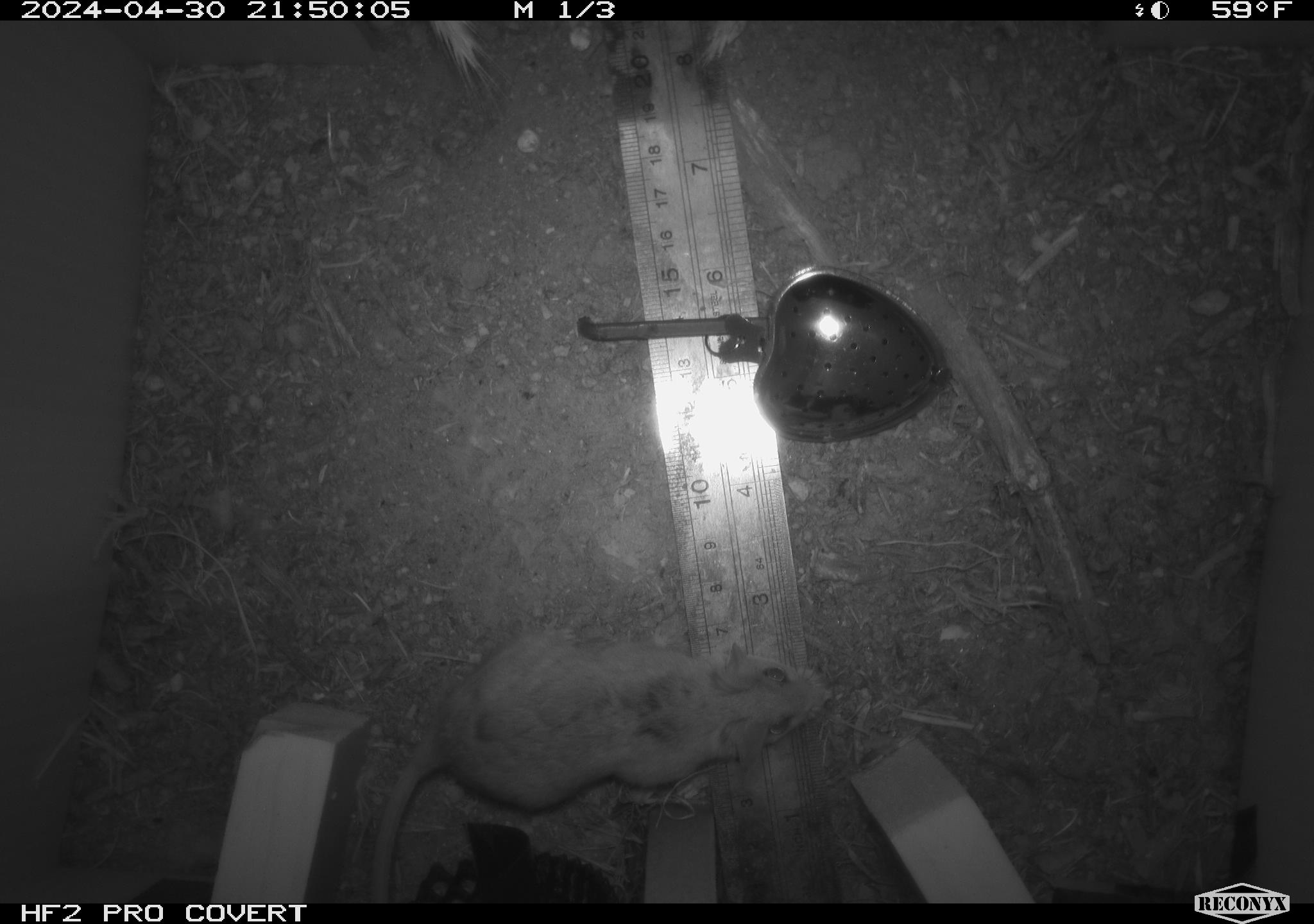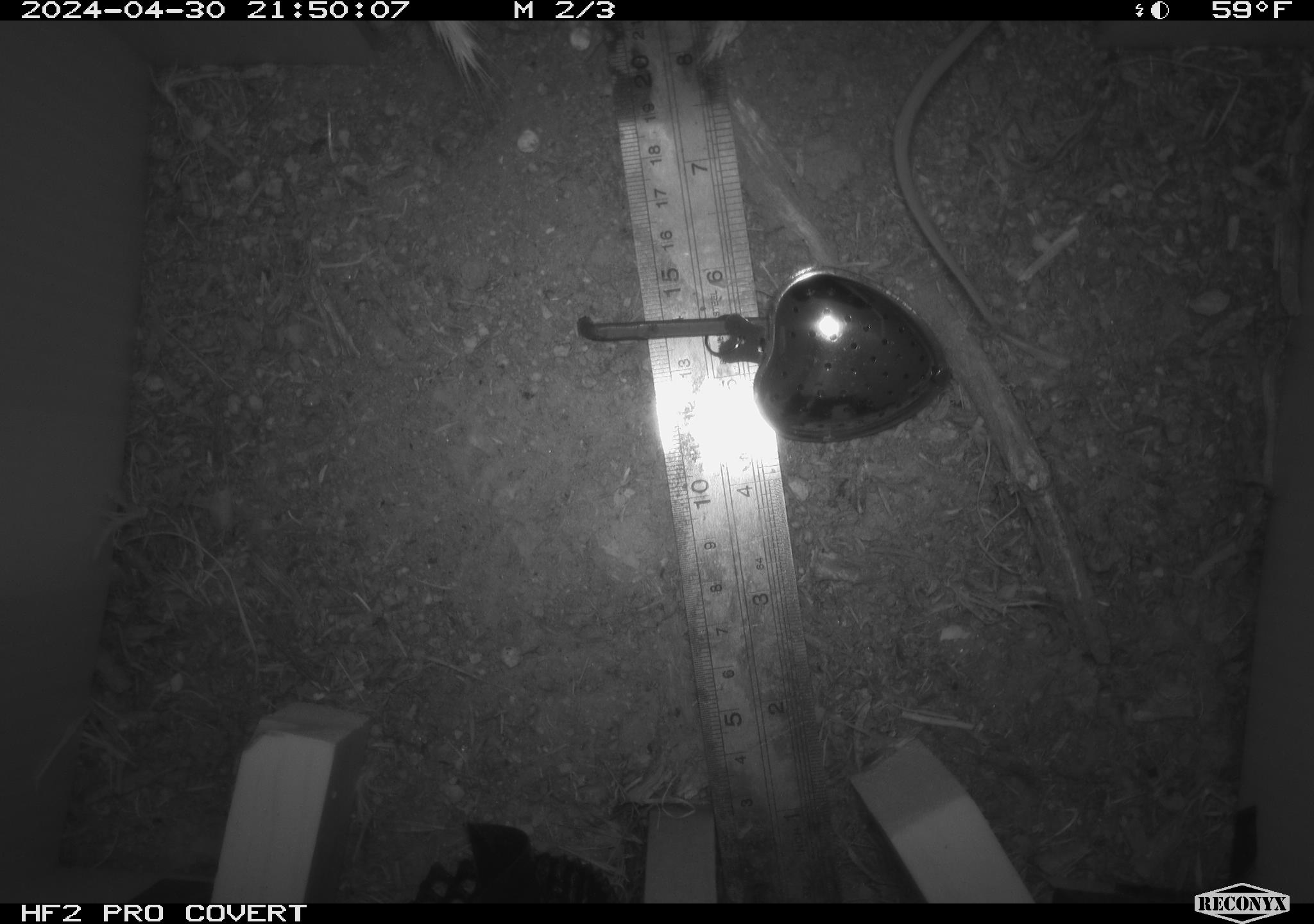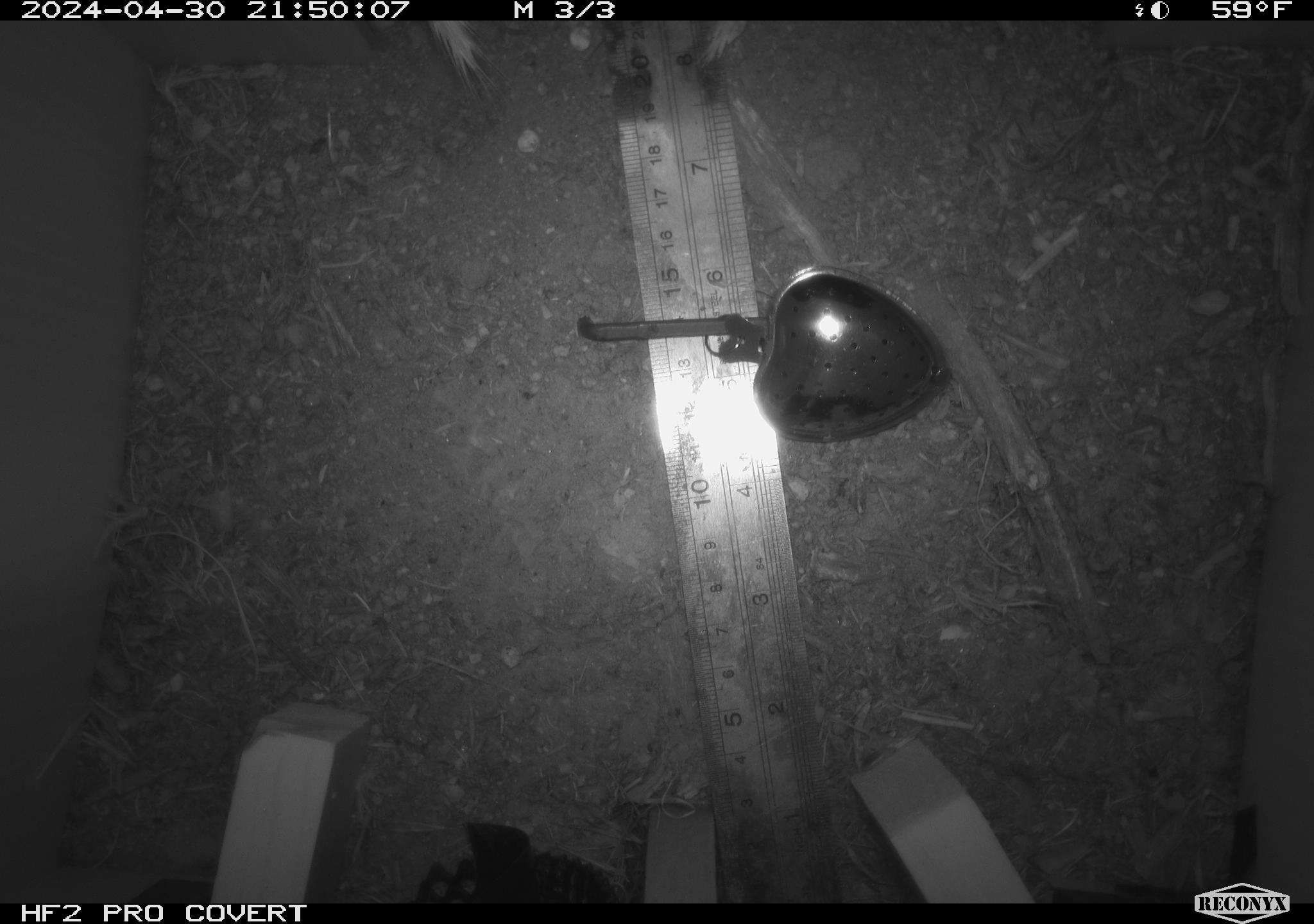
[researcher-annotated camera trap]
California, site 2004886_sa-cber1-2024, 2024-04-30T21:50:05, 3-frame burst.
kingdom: Animalia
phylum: Chordata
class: Mammalia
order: Rodentia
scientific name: Rodentia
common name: mouse species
Mouse species (Rodentia).